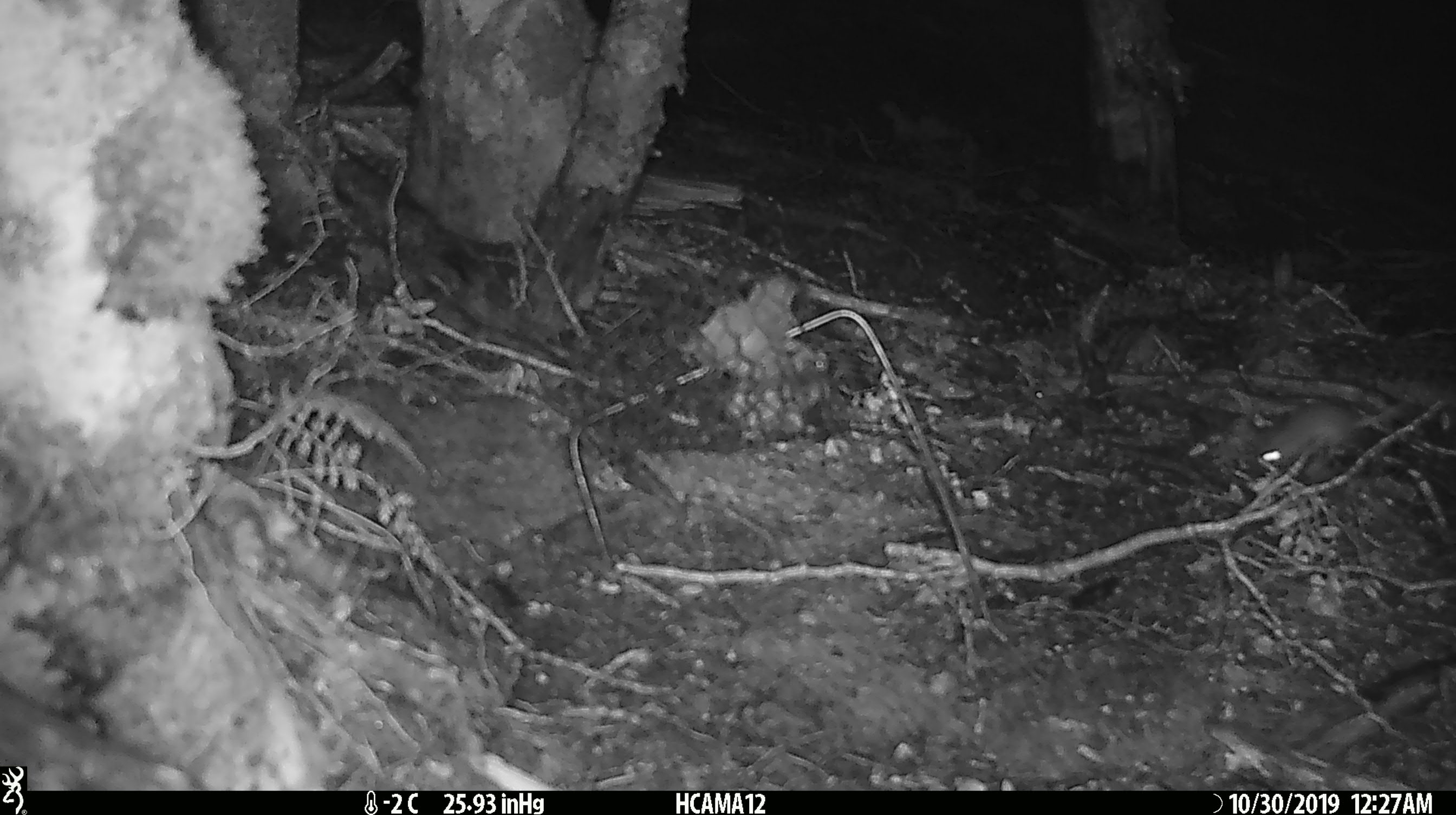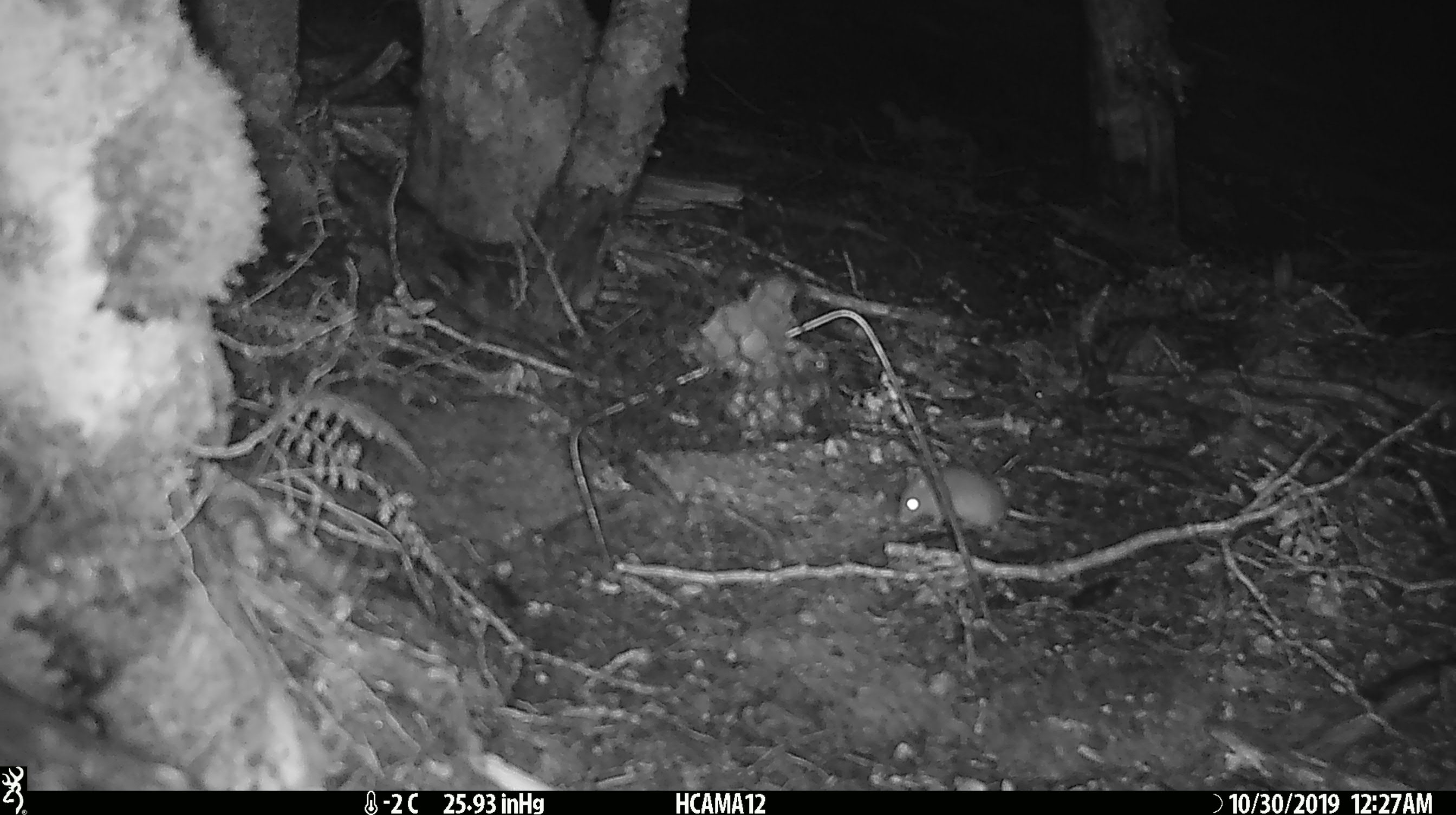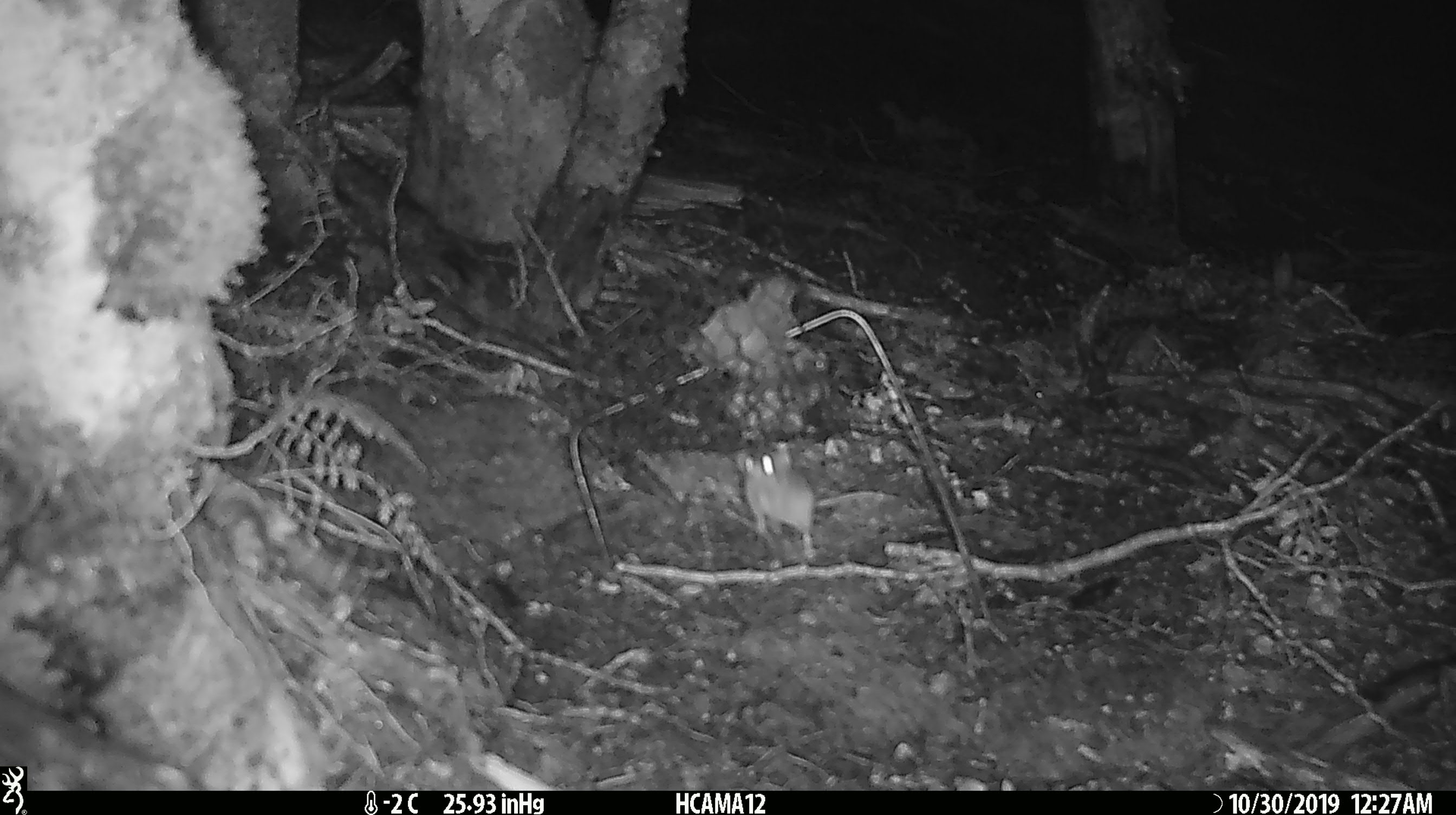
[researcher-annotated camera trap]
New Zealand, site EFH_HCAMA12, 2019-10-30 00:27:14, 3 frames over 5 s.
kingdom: Animalia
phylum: Chordata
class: Mammalia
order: Rodentia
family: Muridae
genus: Mus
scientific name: Mus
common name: mouse